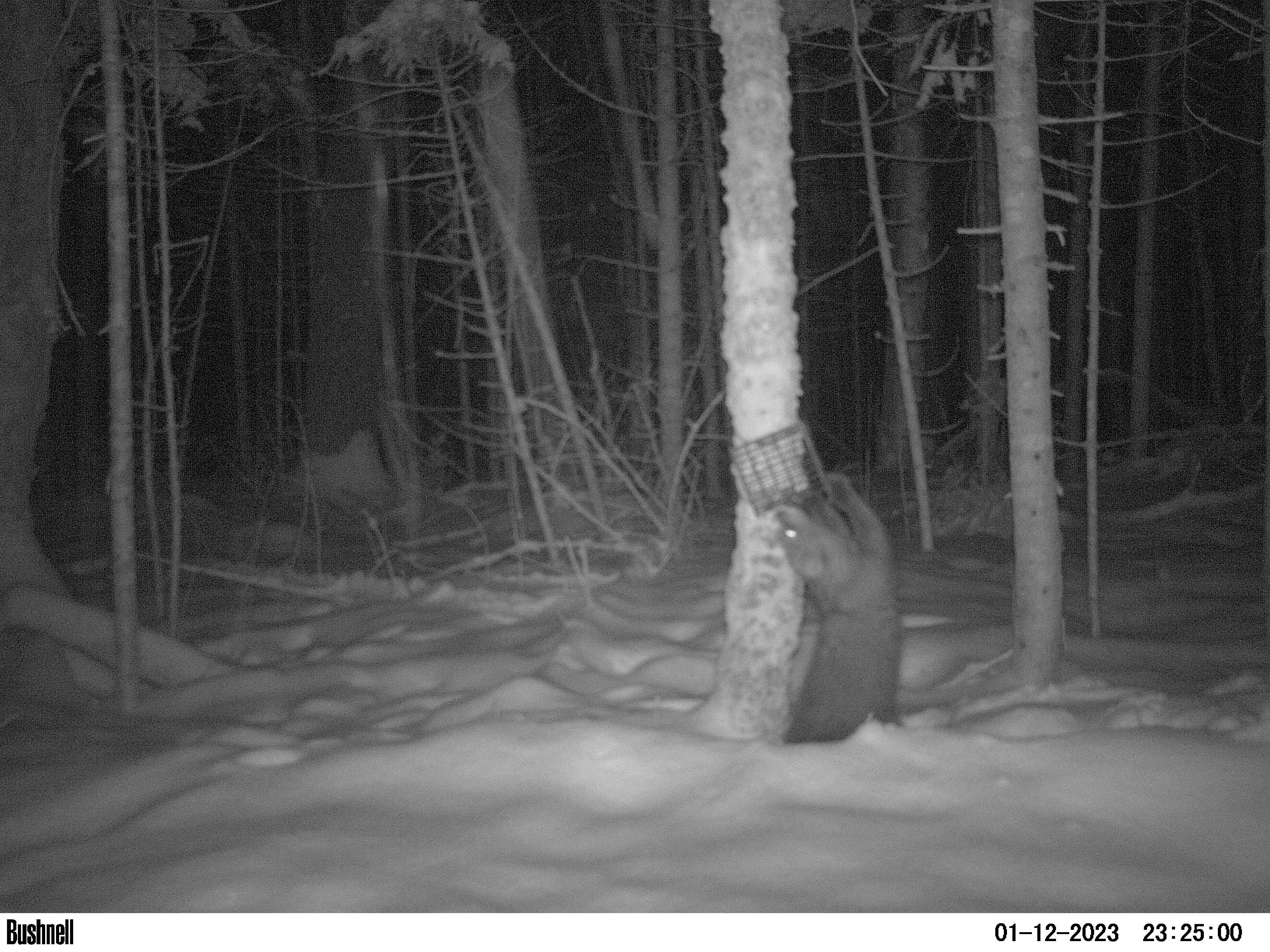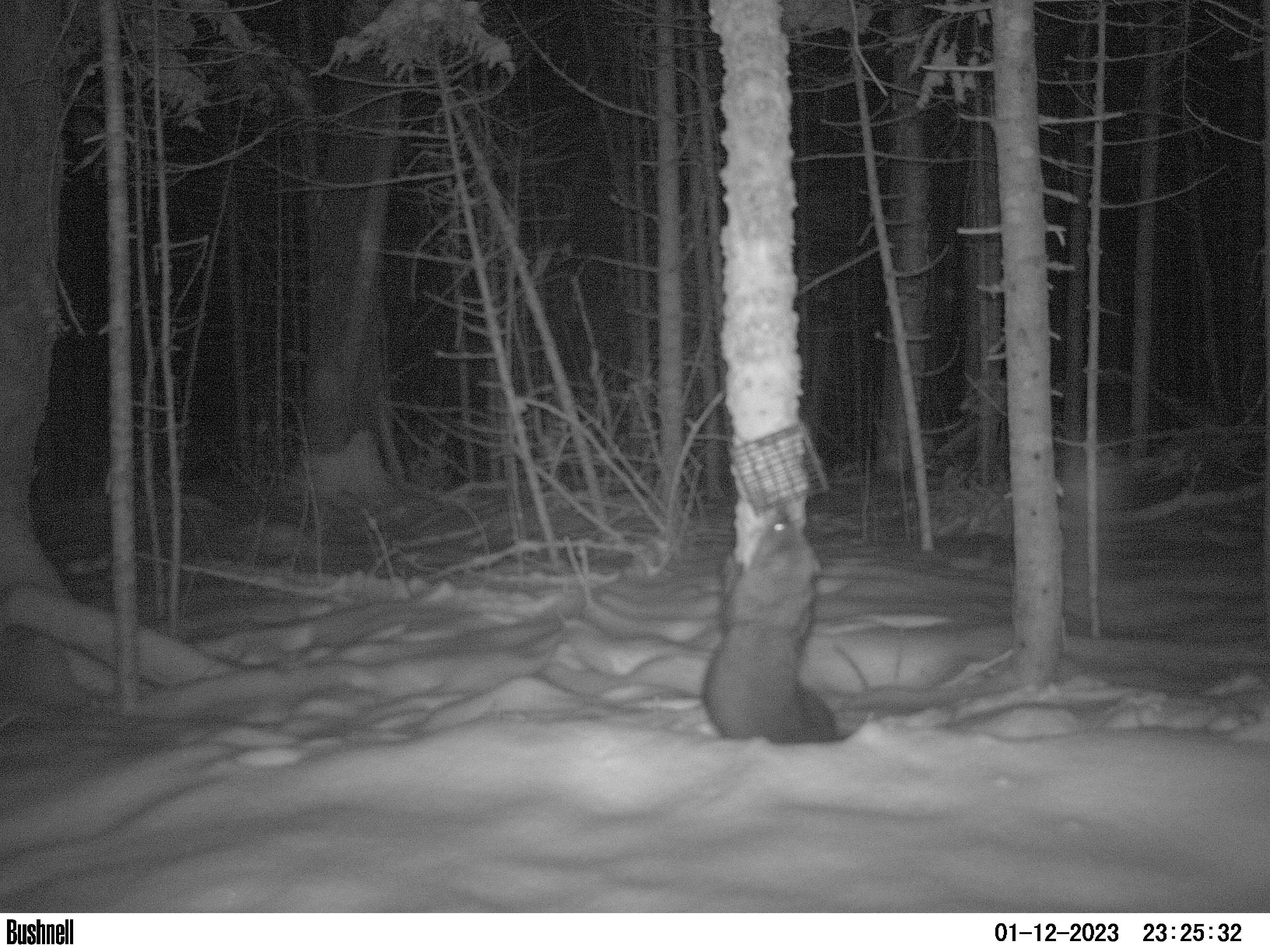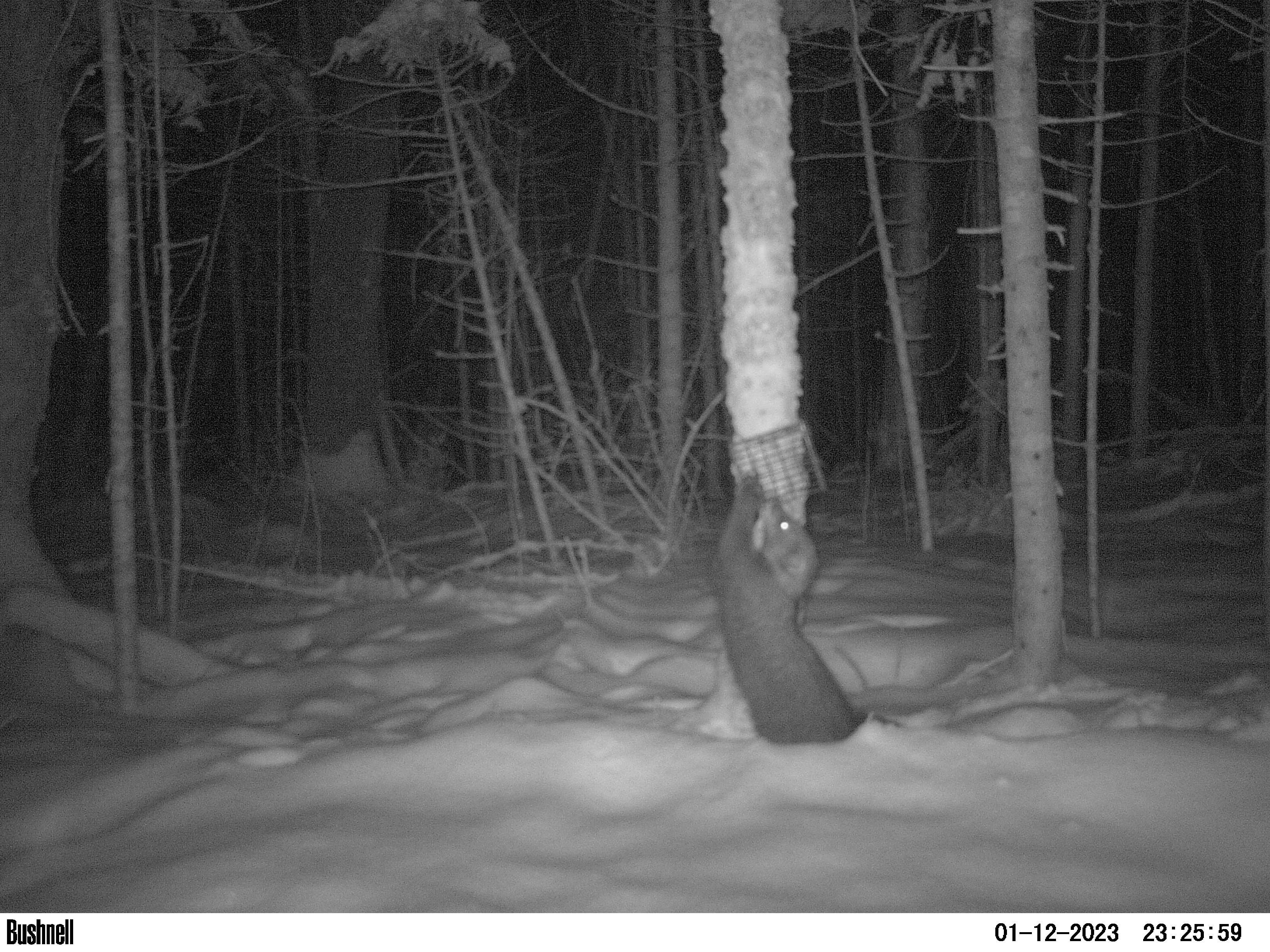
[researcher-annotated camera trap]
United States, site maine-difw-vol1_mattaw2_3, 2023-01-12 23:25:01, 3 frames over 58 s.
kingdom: Animalia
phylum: Chordata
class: Mammalia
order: Carnivora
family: Mustelidae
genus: Pekania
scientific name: Pekania pennanti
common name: fisher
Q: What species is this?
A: Fisher (Pekania pennanti).